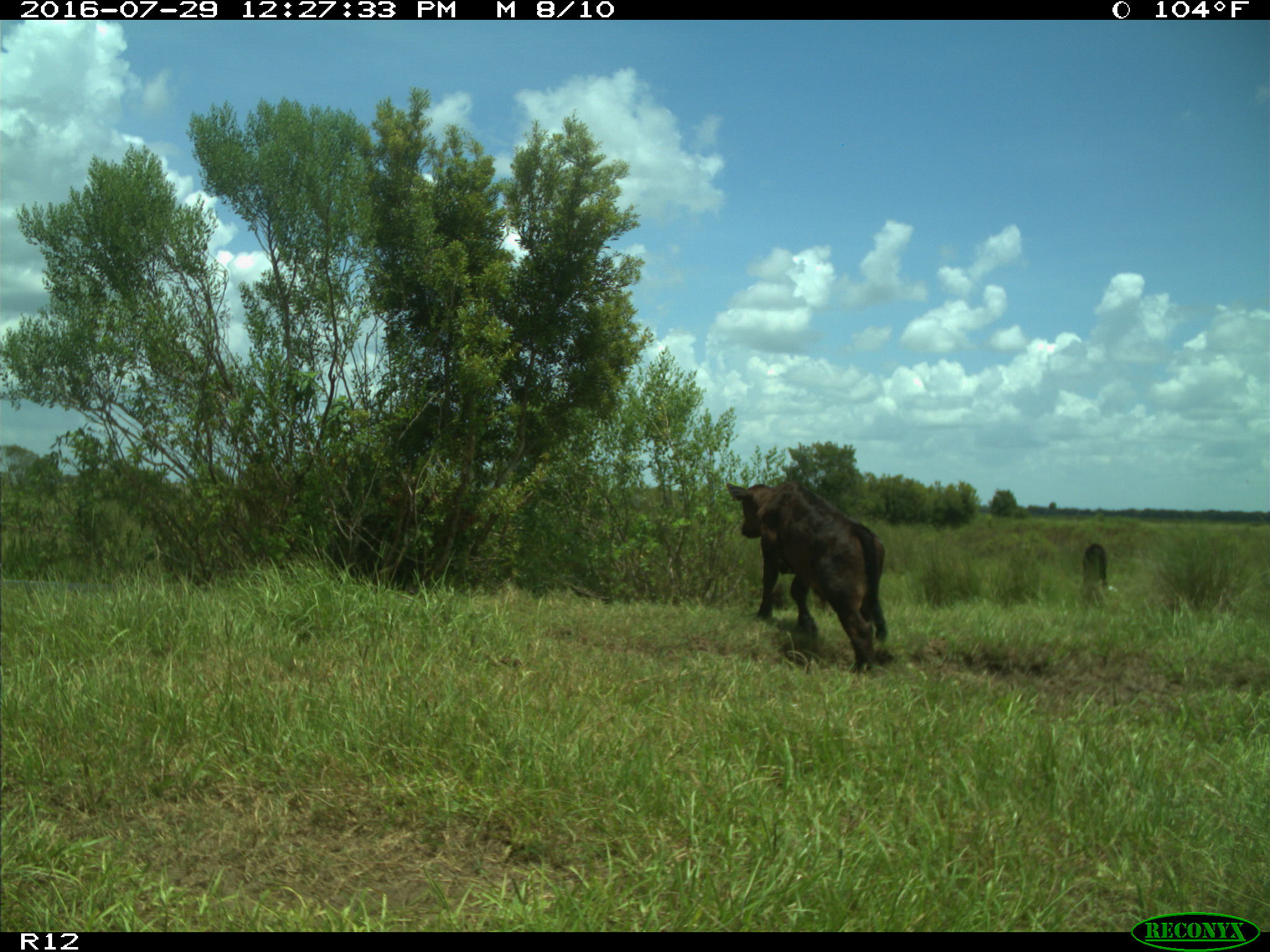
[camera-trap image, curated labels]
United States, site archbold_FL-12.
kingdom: Animalia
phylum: Chordata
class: Mammalia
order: Artiodactyla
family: Bovidae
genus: Bos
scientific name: Bos taurus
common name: domestic cow